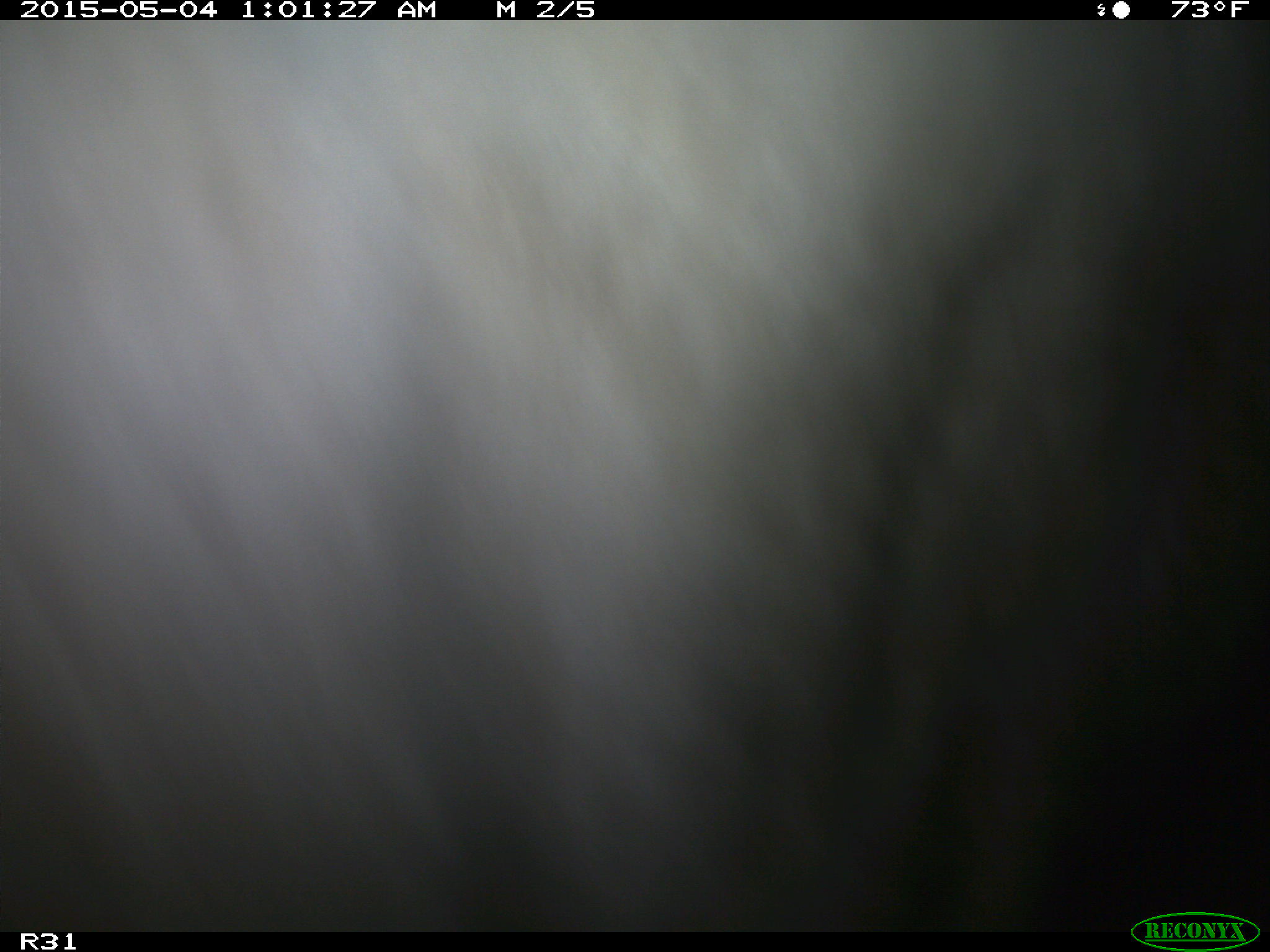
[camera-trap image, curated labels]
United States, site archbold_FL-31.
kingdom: Animalia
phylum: Chordata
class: Mammalia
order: Artiodactyla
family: Bovidae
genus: Bos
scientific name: Bos taurus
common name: domestic cow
Bos taurus (domestic cow).